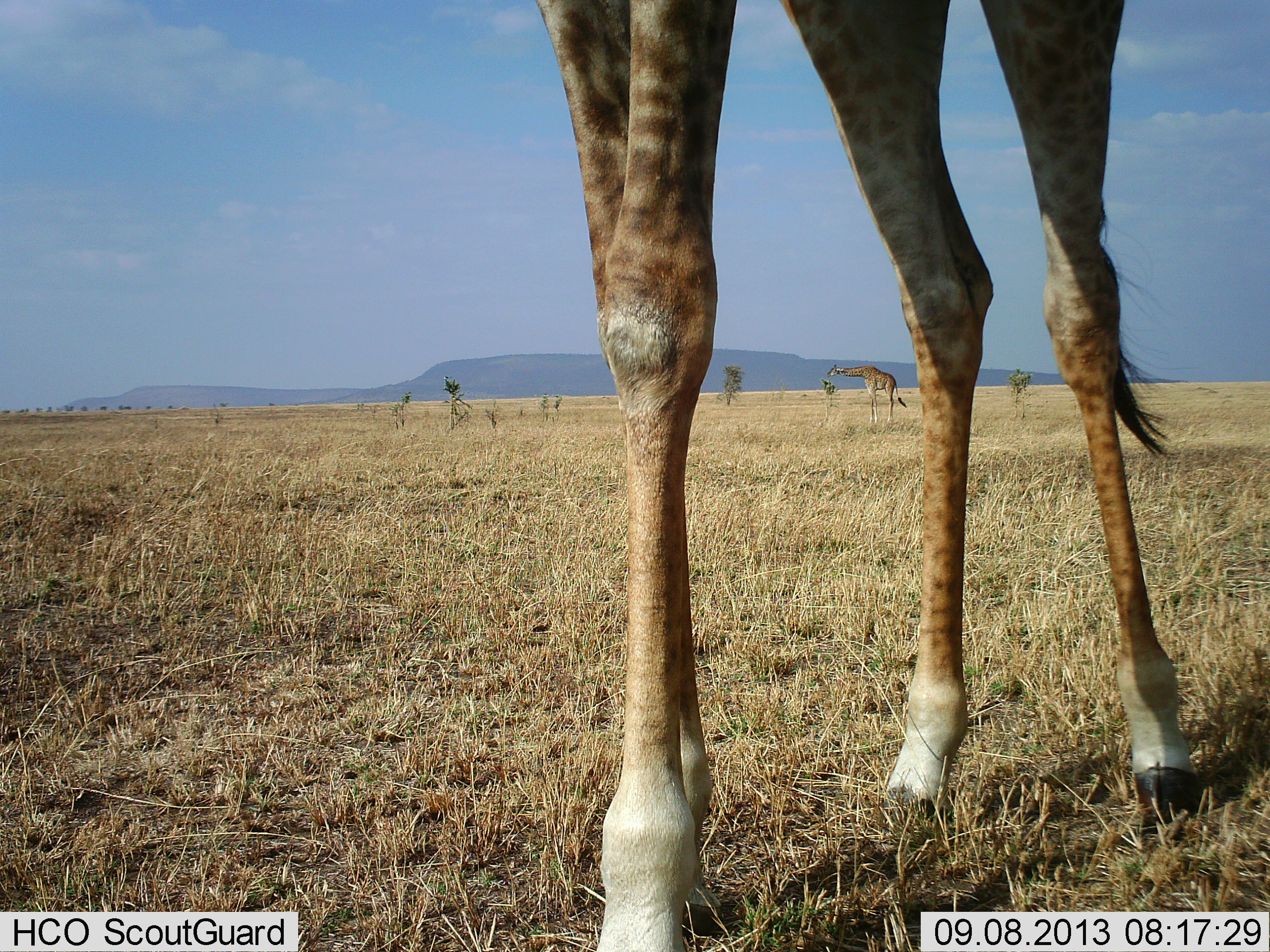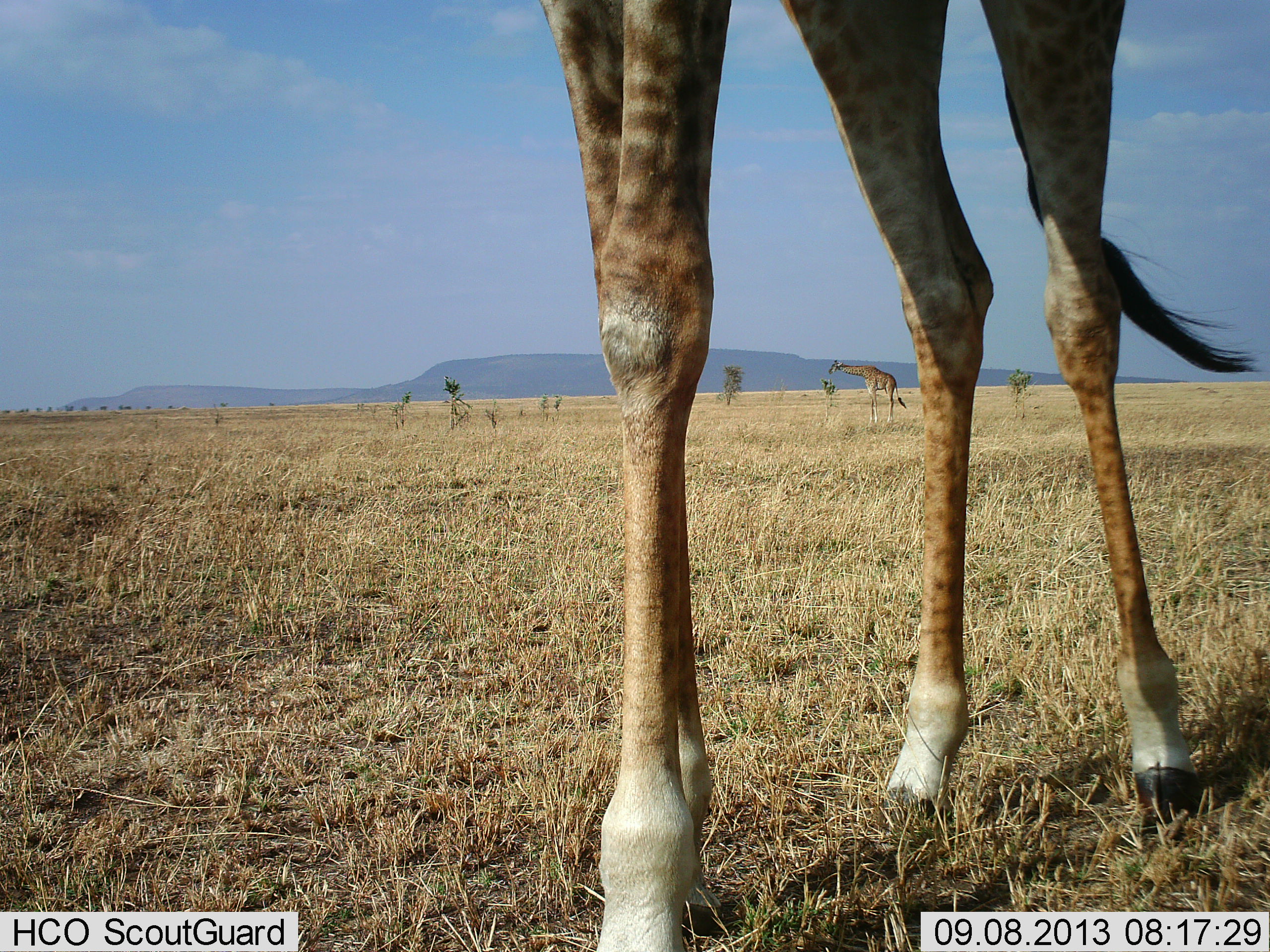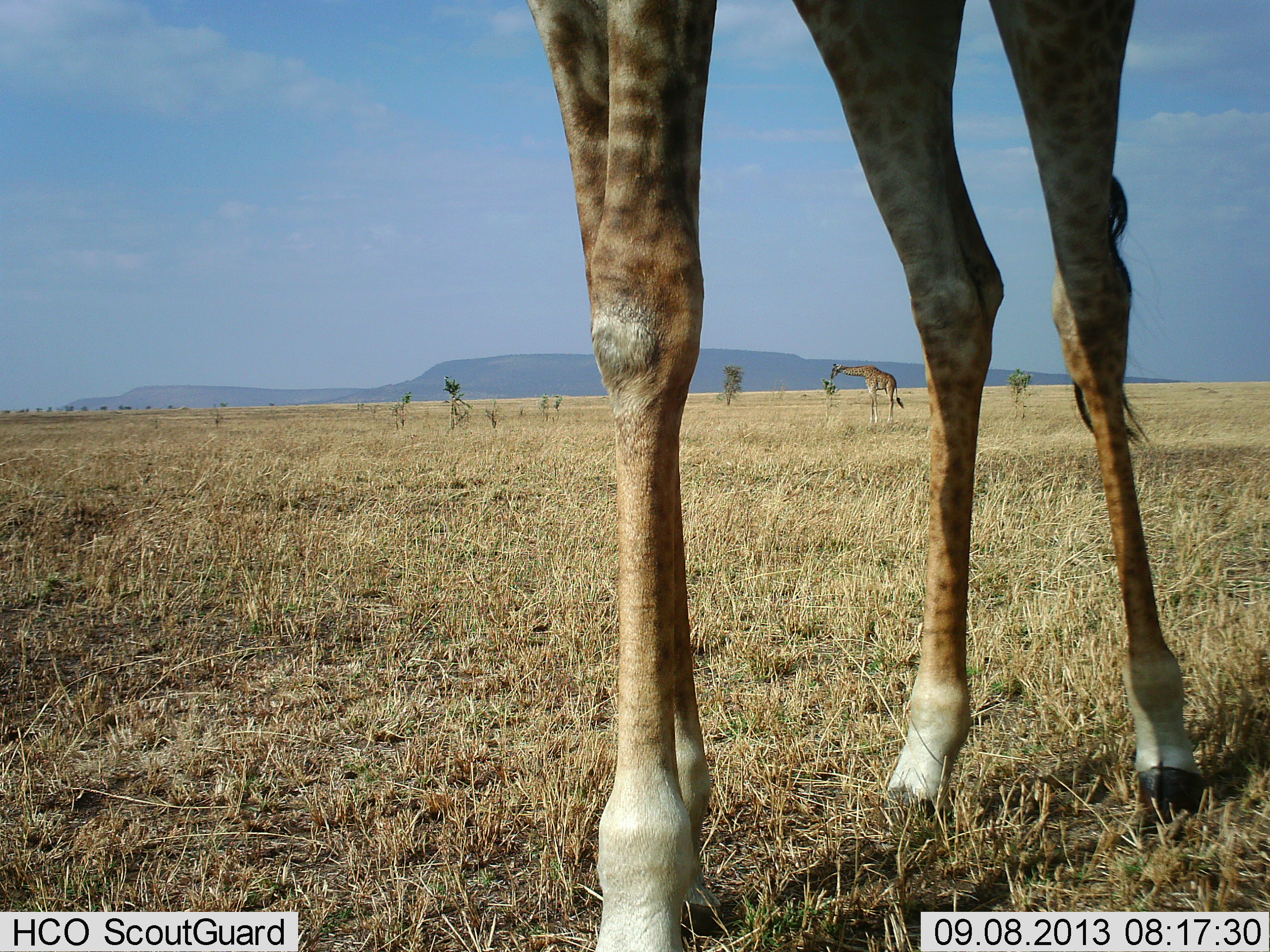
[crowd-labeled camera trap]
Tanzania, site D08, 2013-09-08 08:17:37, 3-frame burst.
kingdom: Animalia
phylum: Chordata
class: Mammalia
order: Artiodactyla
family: Giraffidae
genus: Giraffa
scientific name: Giraffa camelopardalis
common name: giraffe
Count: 2.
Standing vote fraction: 81%.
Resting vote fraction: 0%.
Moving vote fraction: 11%.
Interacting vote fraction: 0%.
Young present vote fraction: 7%.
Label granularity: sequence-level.